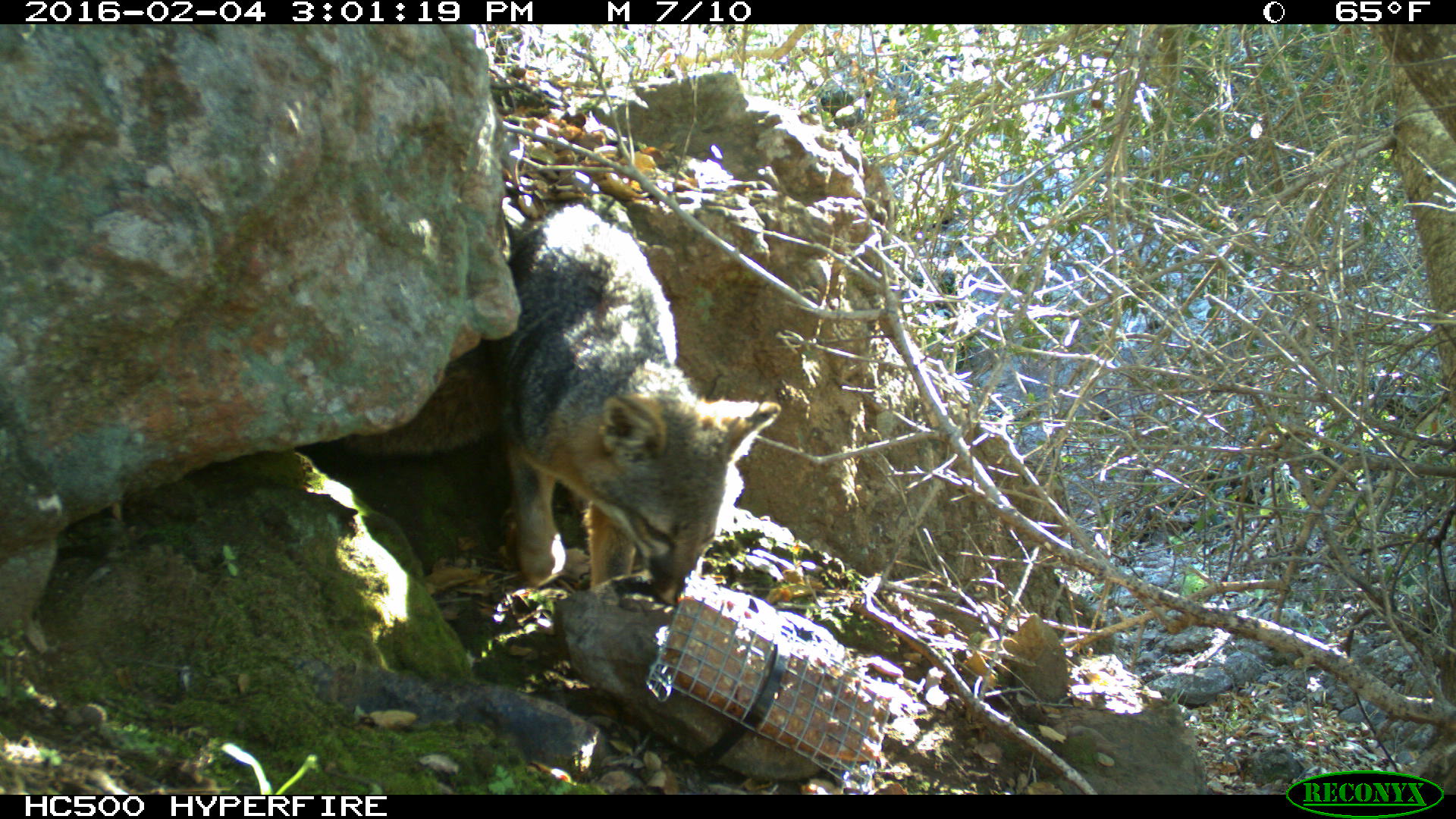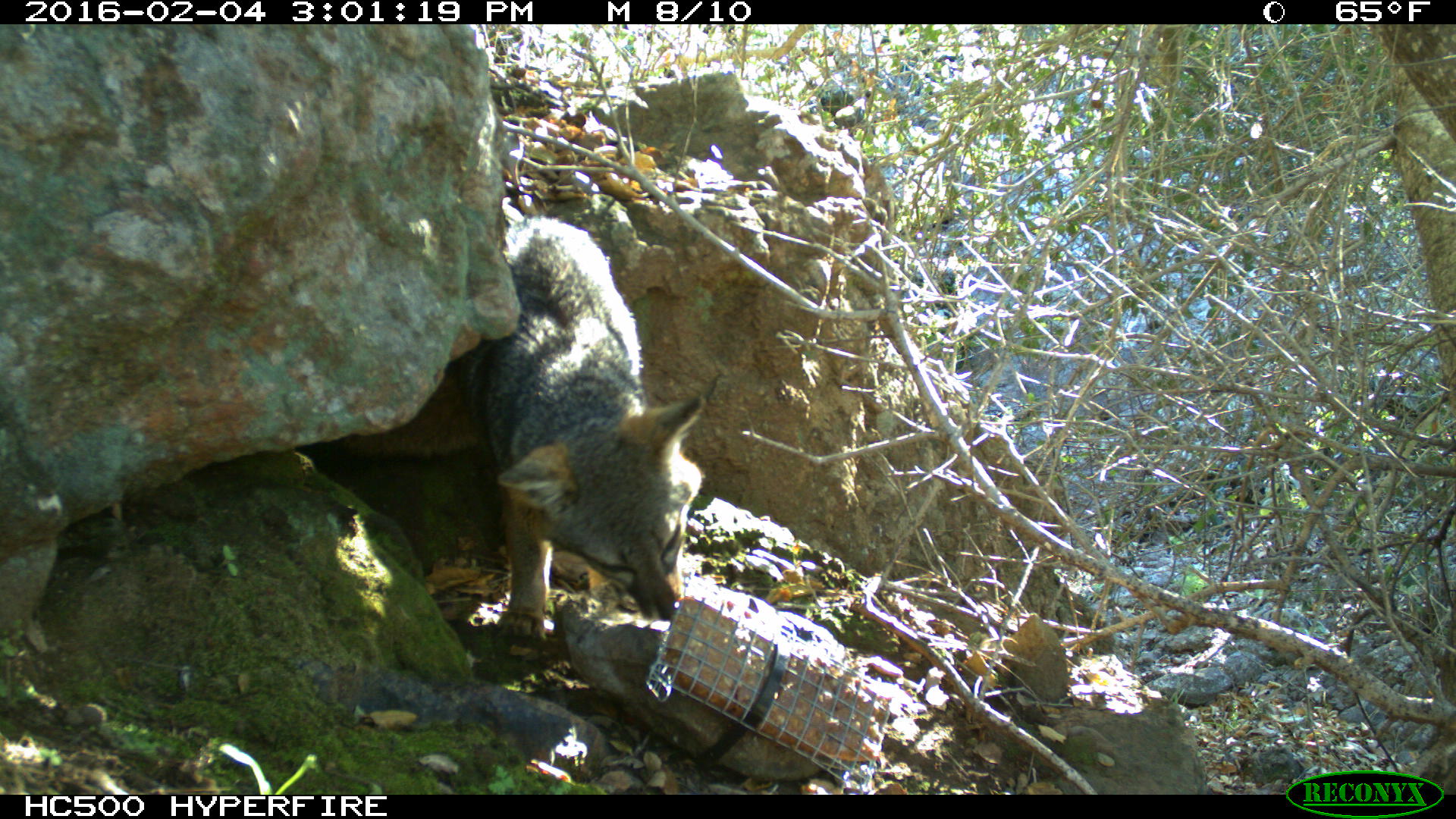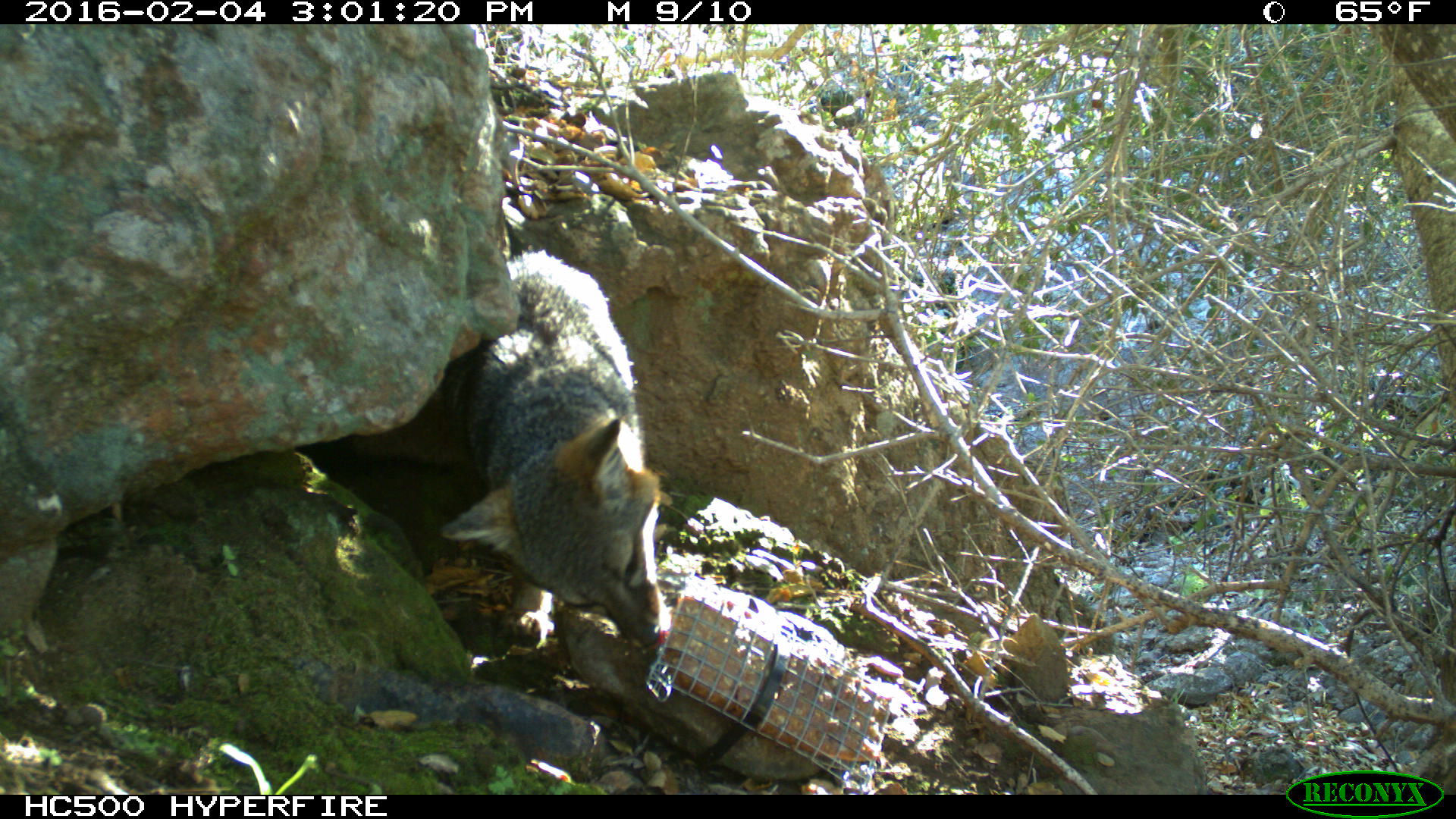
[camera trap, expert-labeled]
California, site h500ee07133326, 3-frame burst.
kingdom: Animalia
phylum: Chordata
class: Mammalia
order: Carnivora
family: Canidae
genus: Urocyon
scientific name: Urocyon littoralis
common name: island fox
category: fox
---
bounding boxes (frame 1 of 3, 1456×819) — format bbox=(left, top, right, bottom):
fox: bbox=(340, 204, 780, 607)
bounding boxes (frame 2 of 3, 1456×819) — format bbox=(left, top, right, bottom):
fox: bbox=(346, 216, 704, 649)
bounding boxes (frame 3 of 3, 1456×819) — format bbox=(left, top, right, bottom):
fox: bbox=(350, 245, 669, 651)